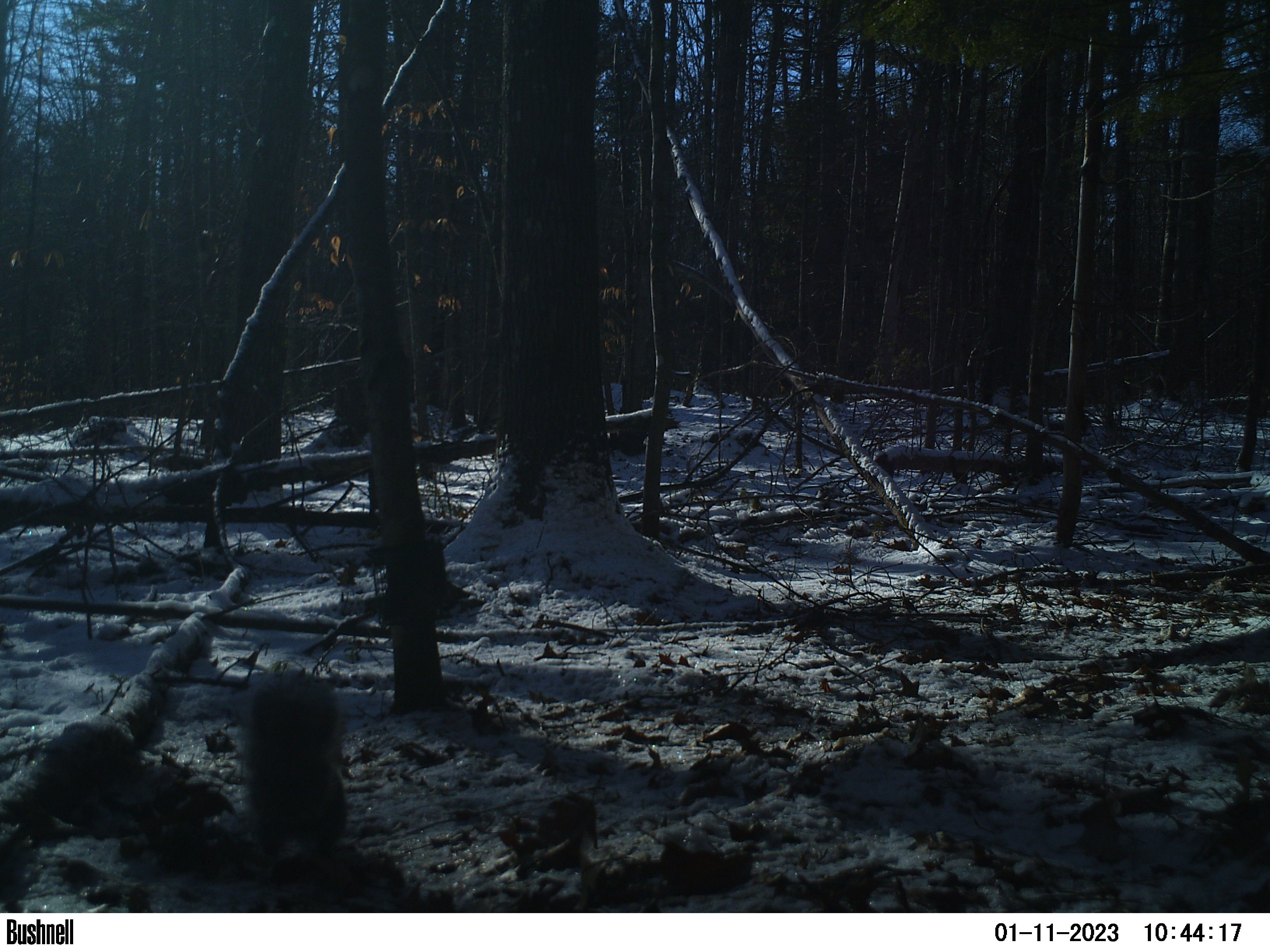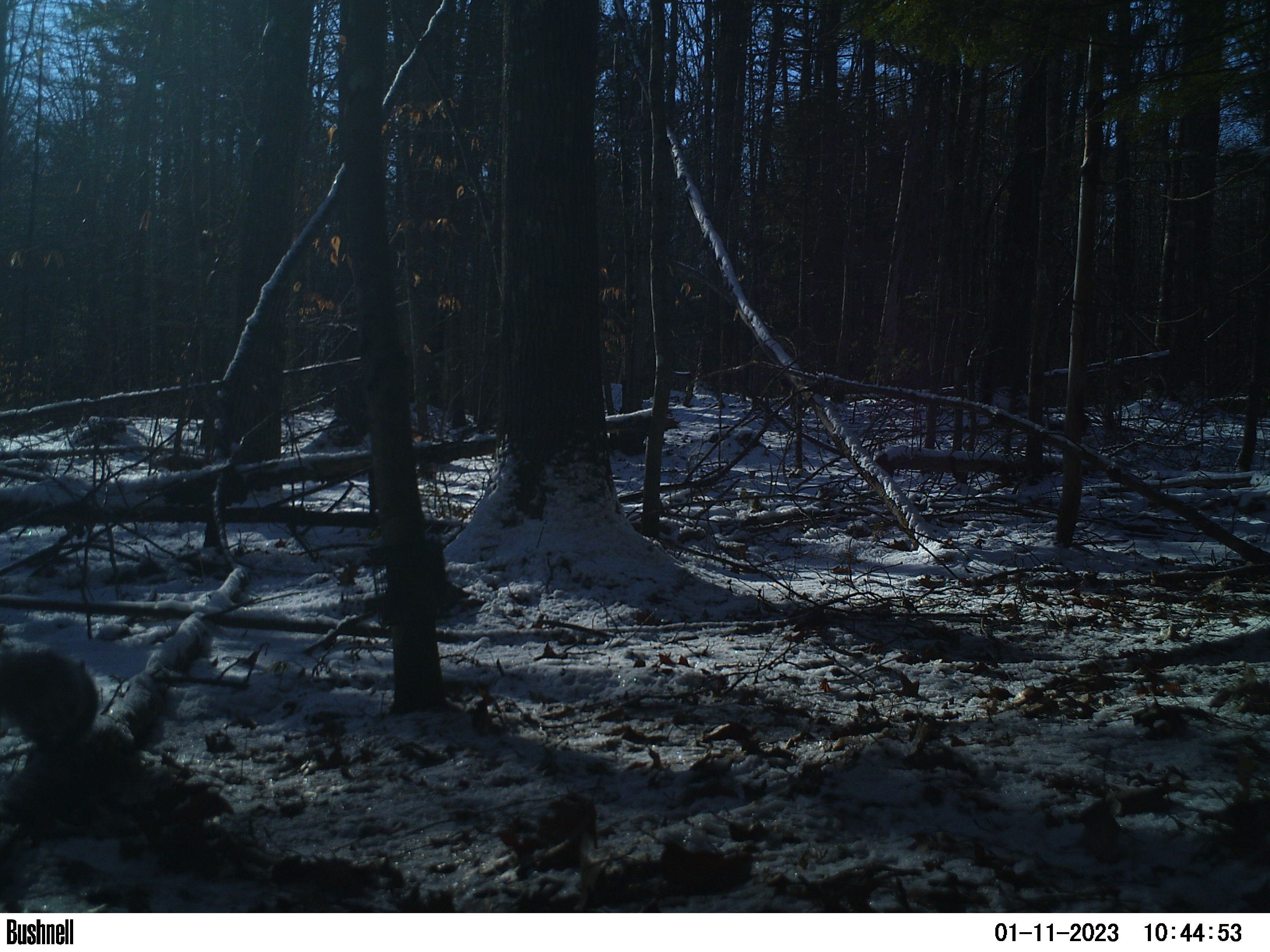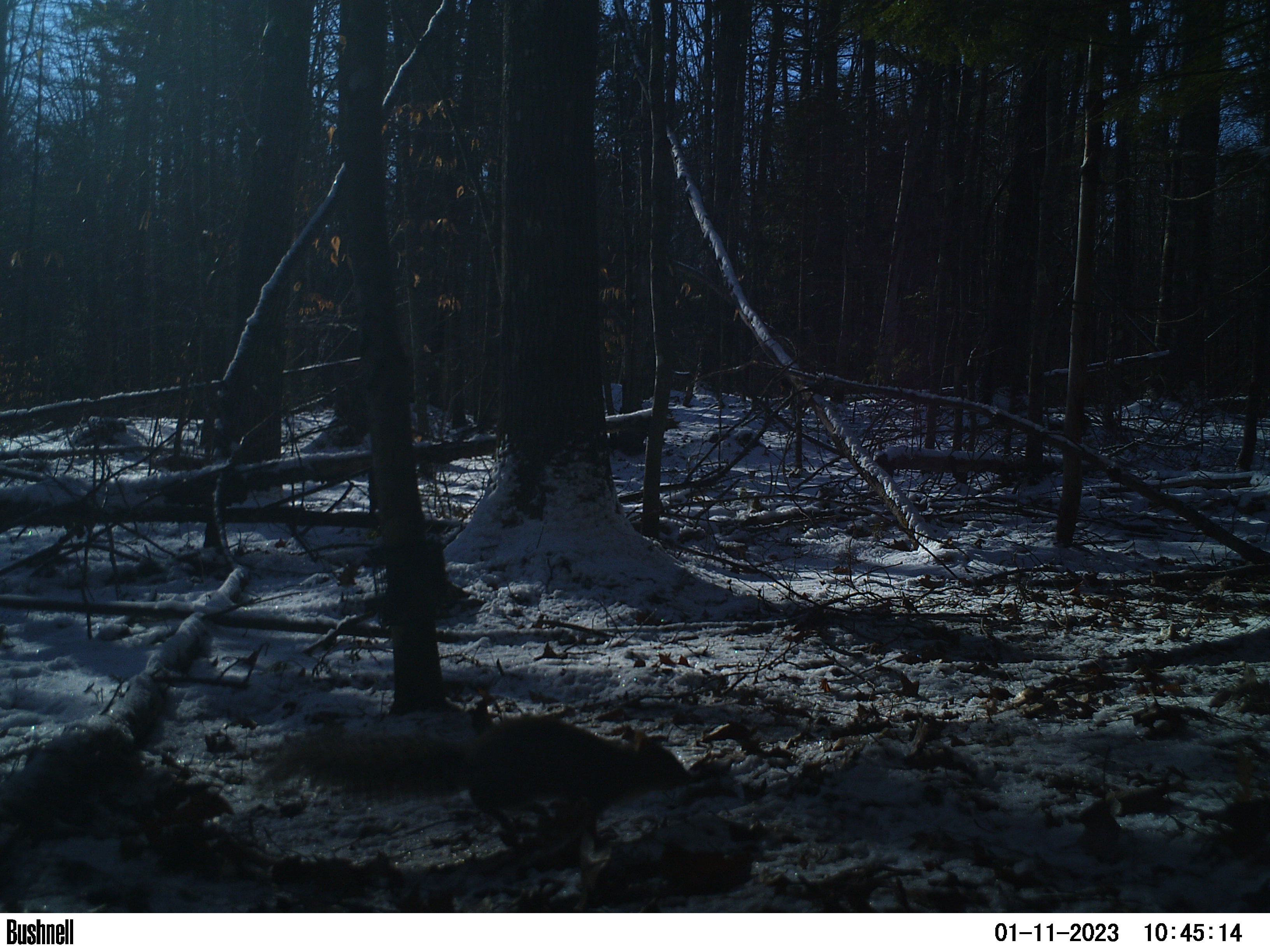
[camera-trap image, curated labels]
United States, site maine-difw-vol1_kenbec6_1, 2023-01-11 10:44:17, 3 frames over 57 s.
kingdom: Animalia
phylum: Chordata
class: Mammalia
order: Rodentia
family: Sciuridae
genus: Sciurus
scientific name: Sciurus carolinensis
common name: gray squirrel